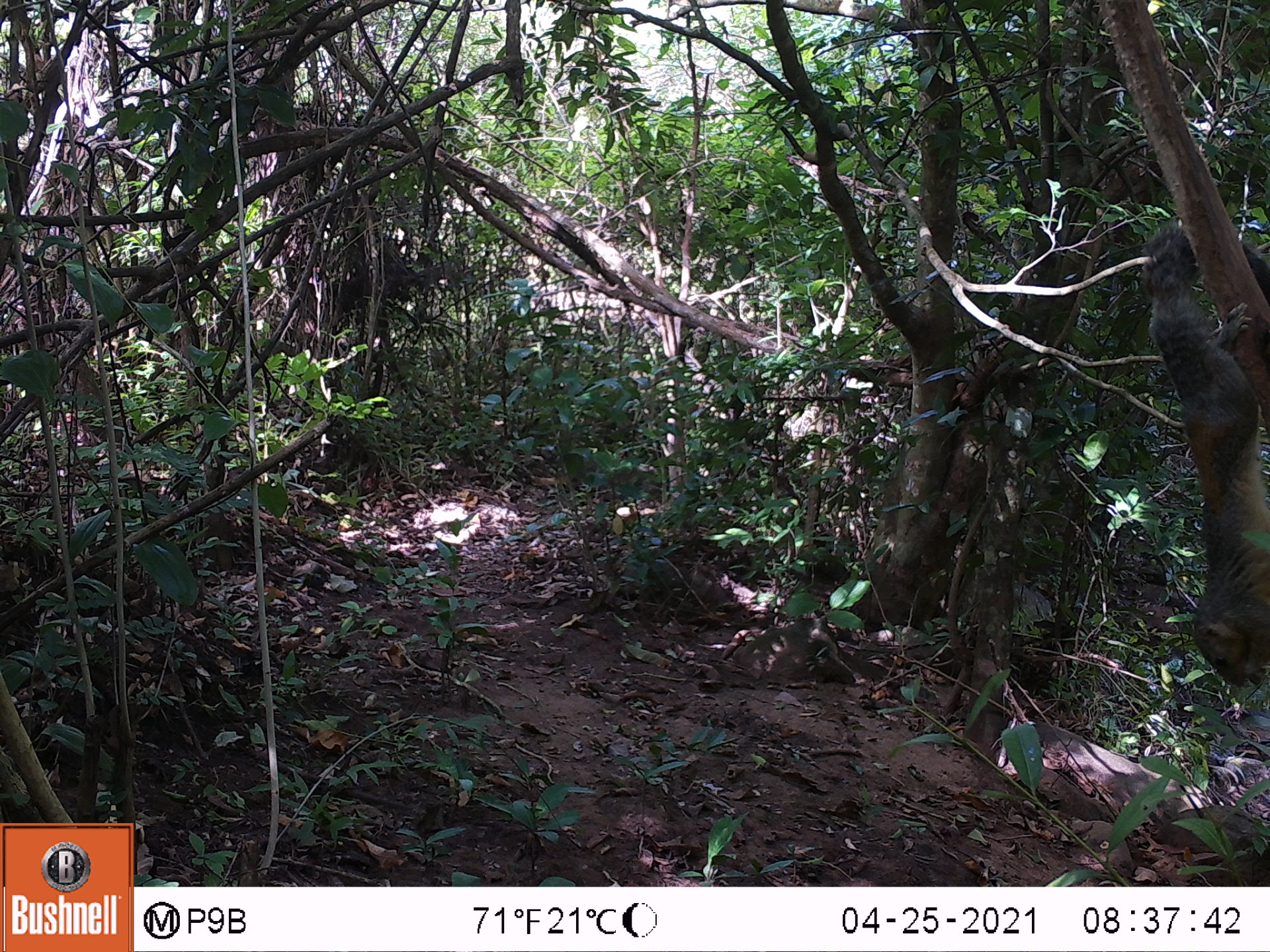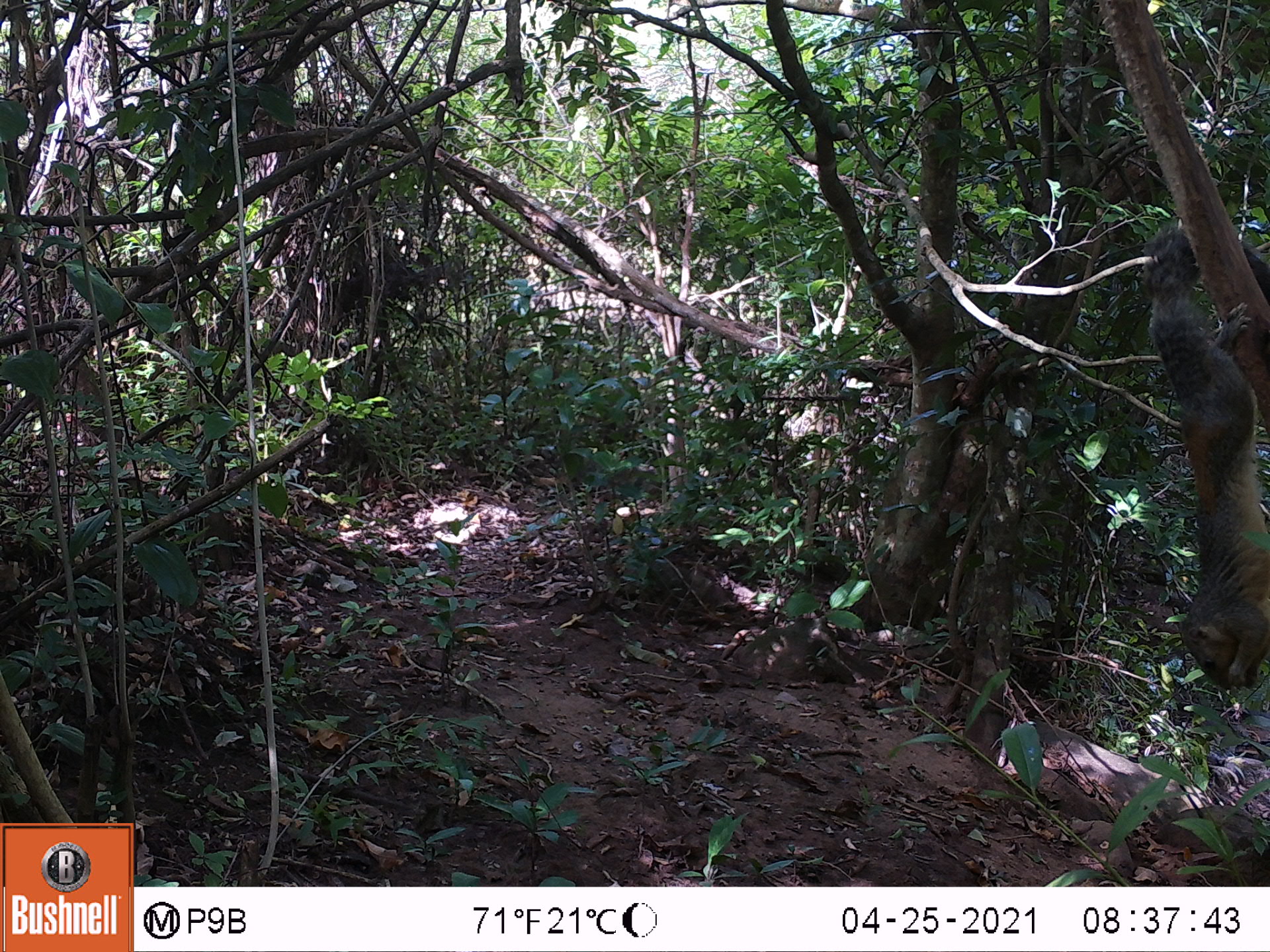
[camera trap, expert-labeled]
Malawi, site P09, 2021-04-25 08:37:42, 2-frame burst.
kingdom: Animalia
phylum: Chordata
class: Mammalia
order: Rodentia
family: Sciuridae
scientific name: Sciuridae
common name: squirrel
Squirrel (Sciuridae), count 1.